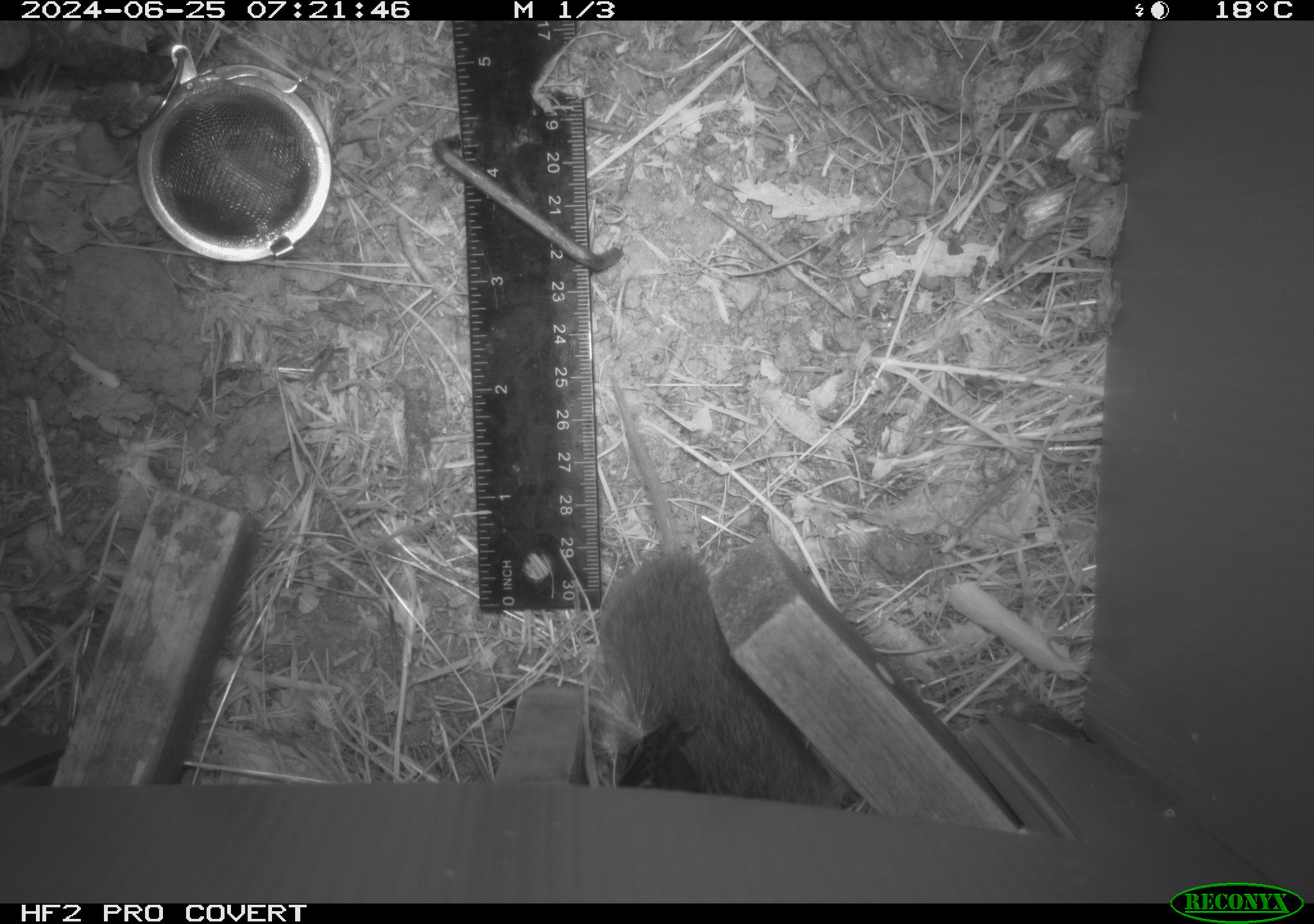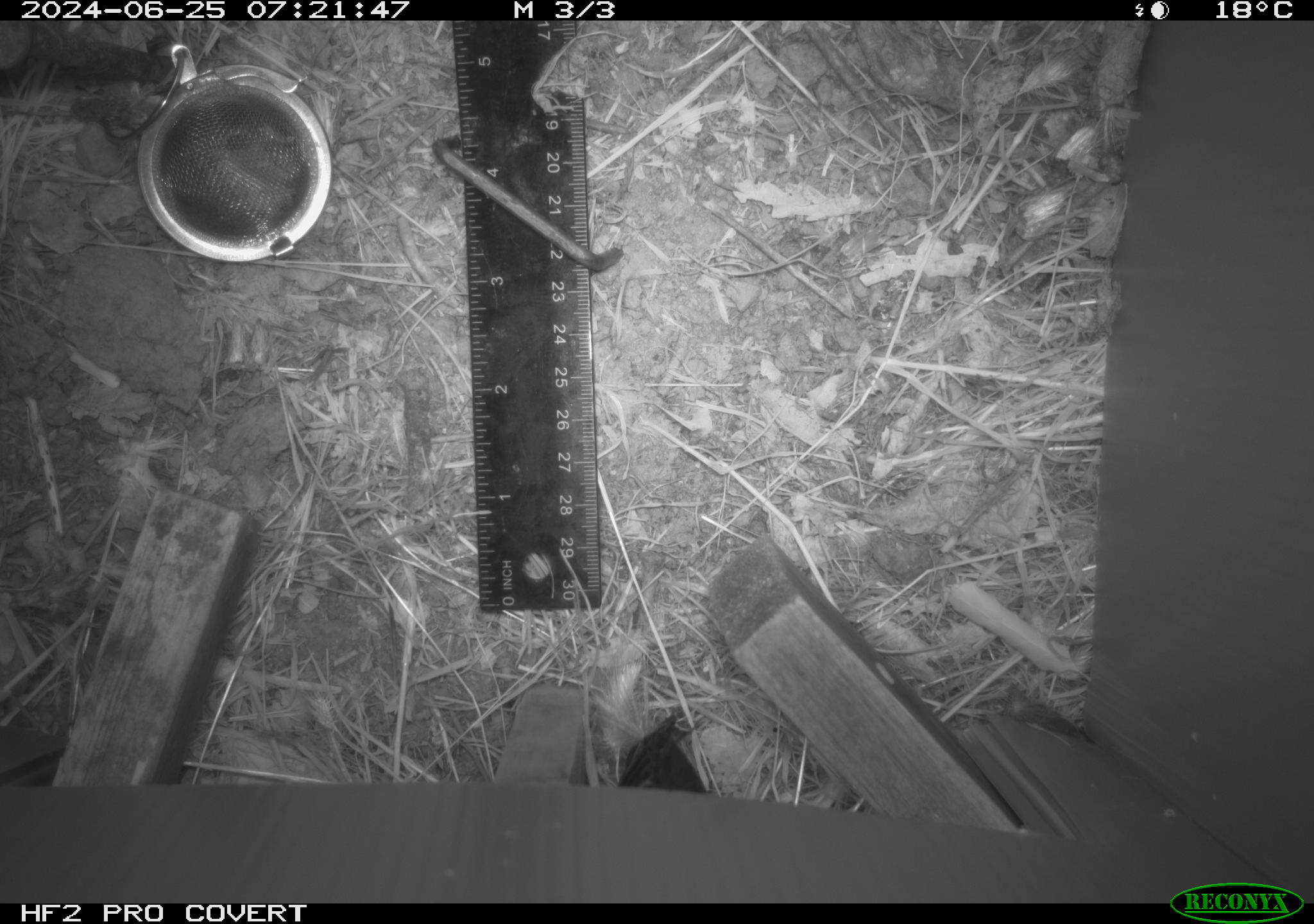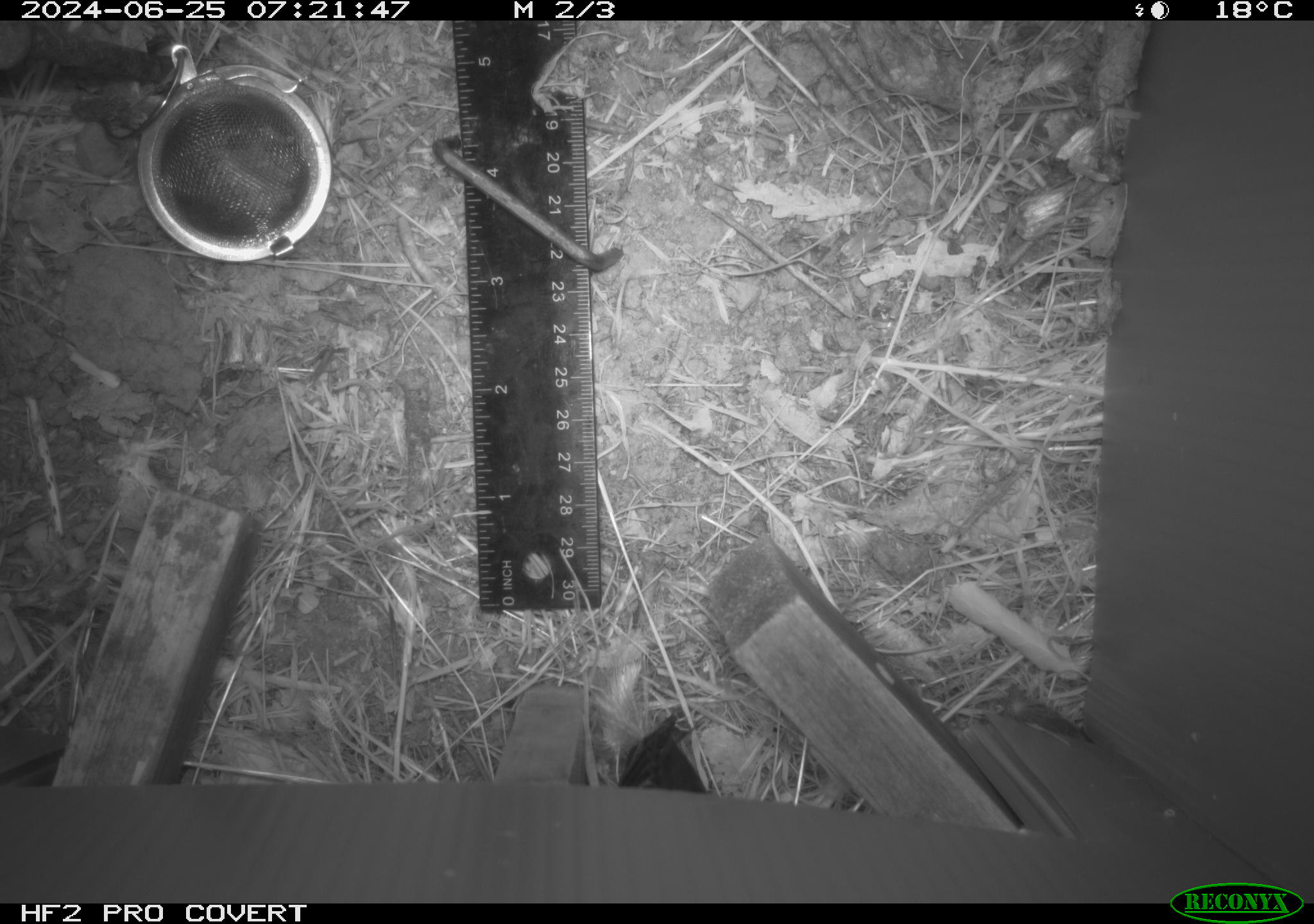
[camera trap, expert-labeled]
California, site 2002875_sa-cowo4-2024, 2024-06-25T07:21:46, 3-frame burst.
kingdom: Animalia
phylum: Chordata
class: Mammalia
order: Rodentia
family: Cricetidae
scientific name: Arvicolinae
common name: voles, lemmings, and muskrats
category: arvicolinae subfamily